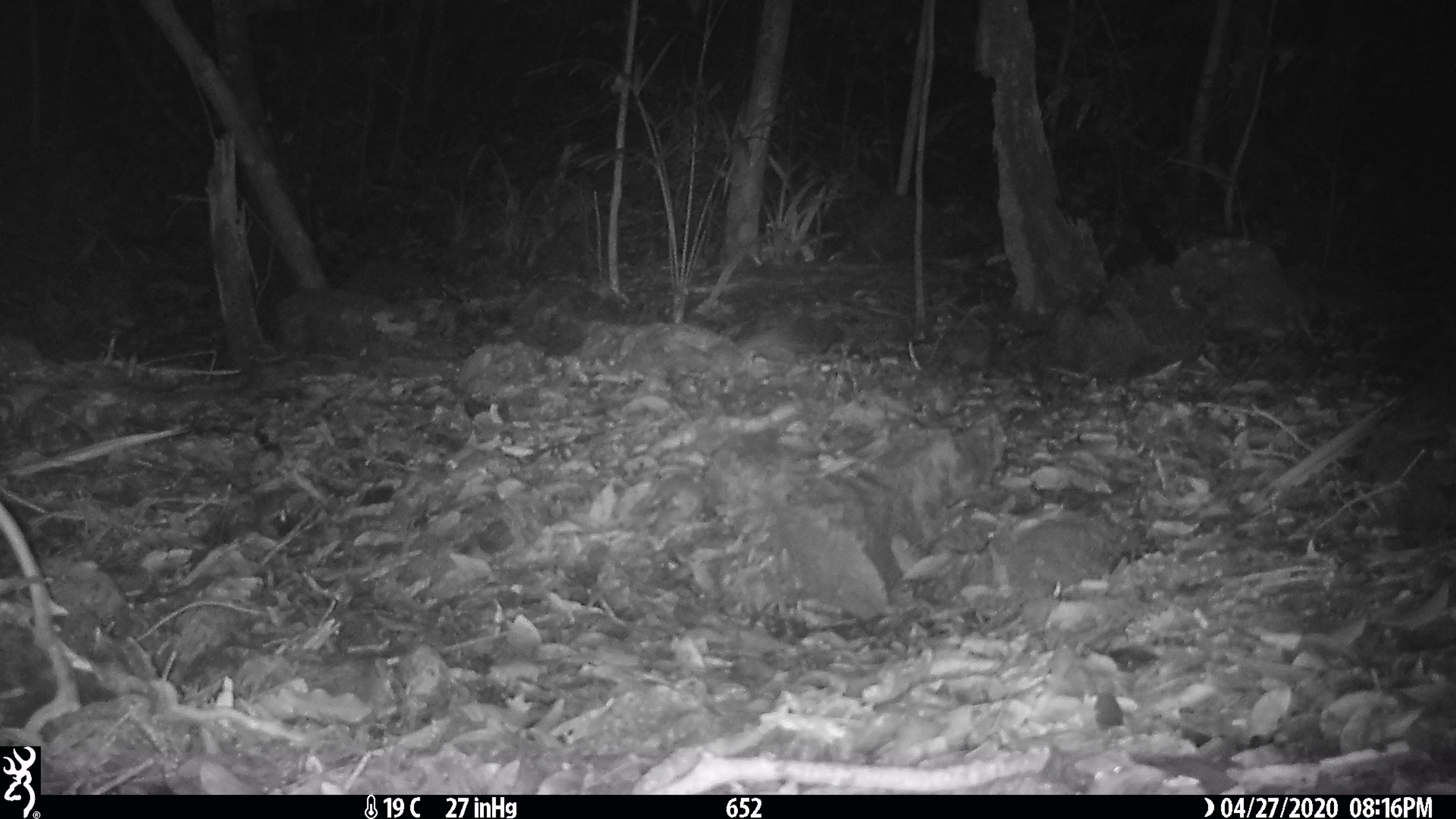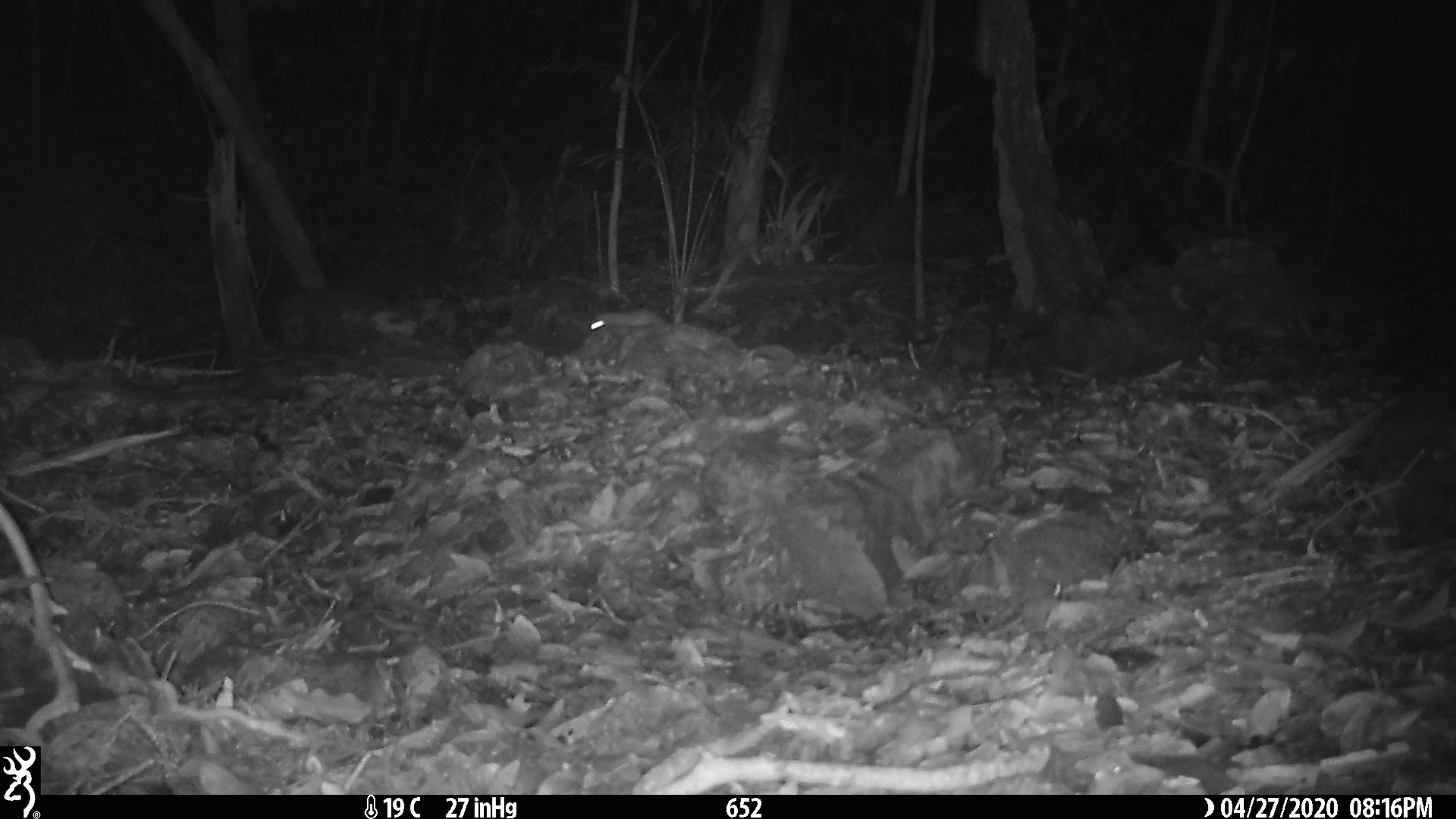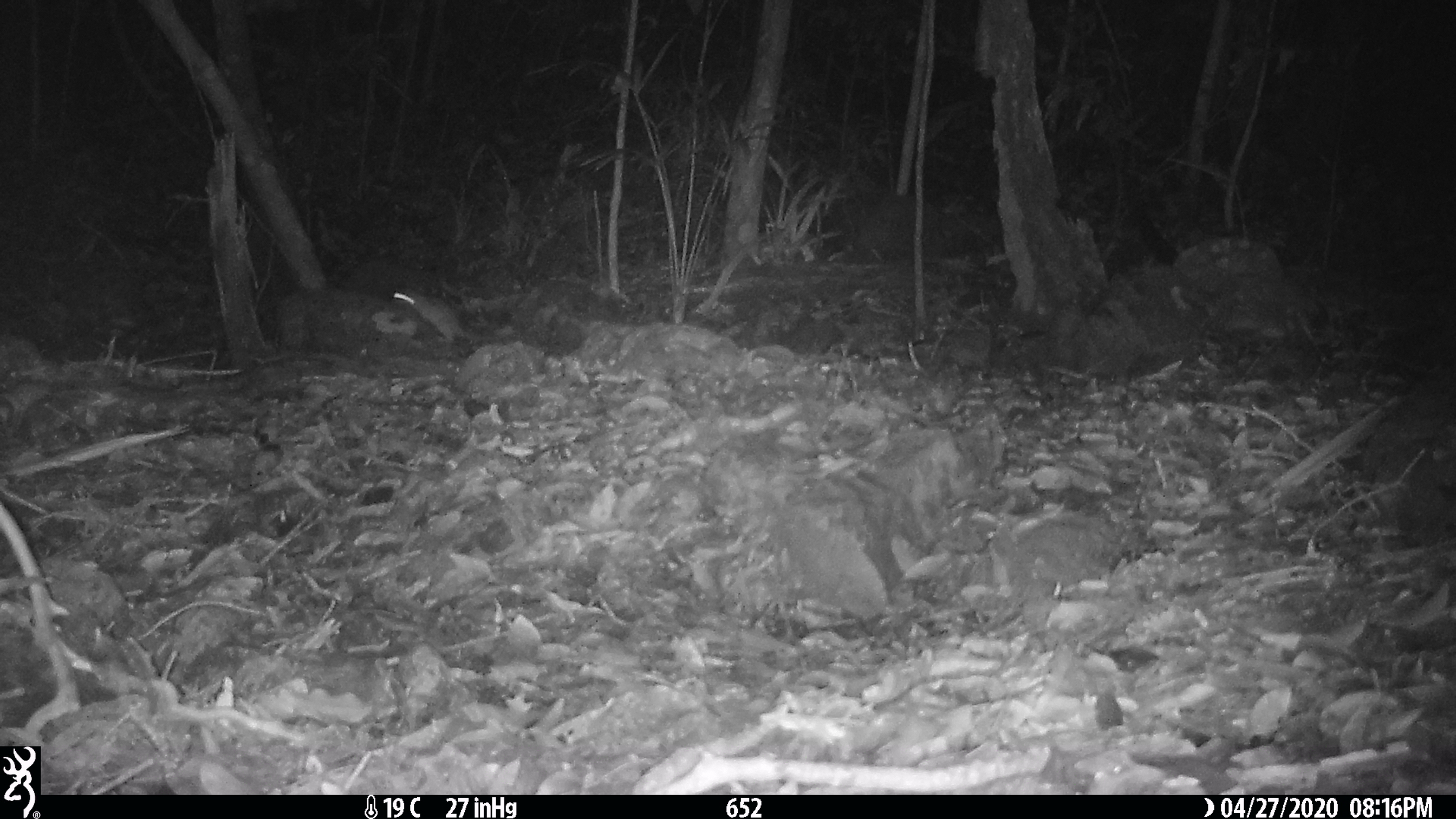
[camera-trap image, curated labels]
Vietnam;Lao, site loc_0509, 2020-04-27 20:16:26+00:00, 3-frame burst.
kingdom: Animalia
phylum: Chordata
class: Mammalia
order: Rodentia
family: Muridae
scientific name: Muridae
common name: old-world mice and rats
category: unidentified murid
Unidentified murid (old-world mice and rats) (Muridae). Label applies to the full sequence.